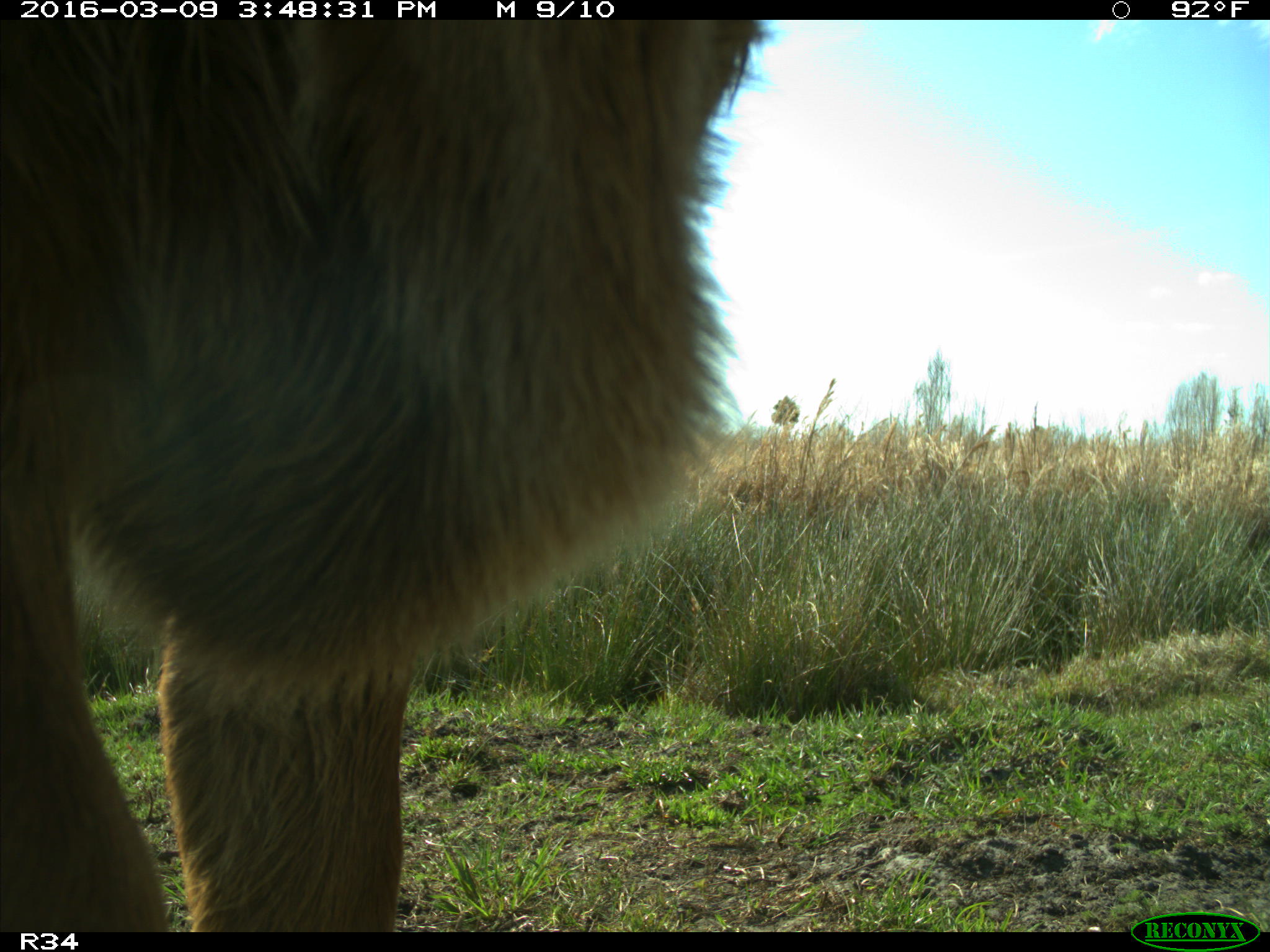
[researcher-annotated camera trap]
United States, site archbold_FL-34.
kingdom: Animalia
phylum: Chordata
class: Mammalia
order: Artiodactyla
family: Bovidae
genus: Bos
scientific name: Bos taurus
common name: domestic cow